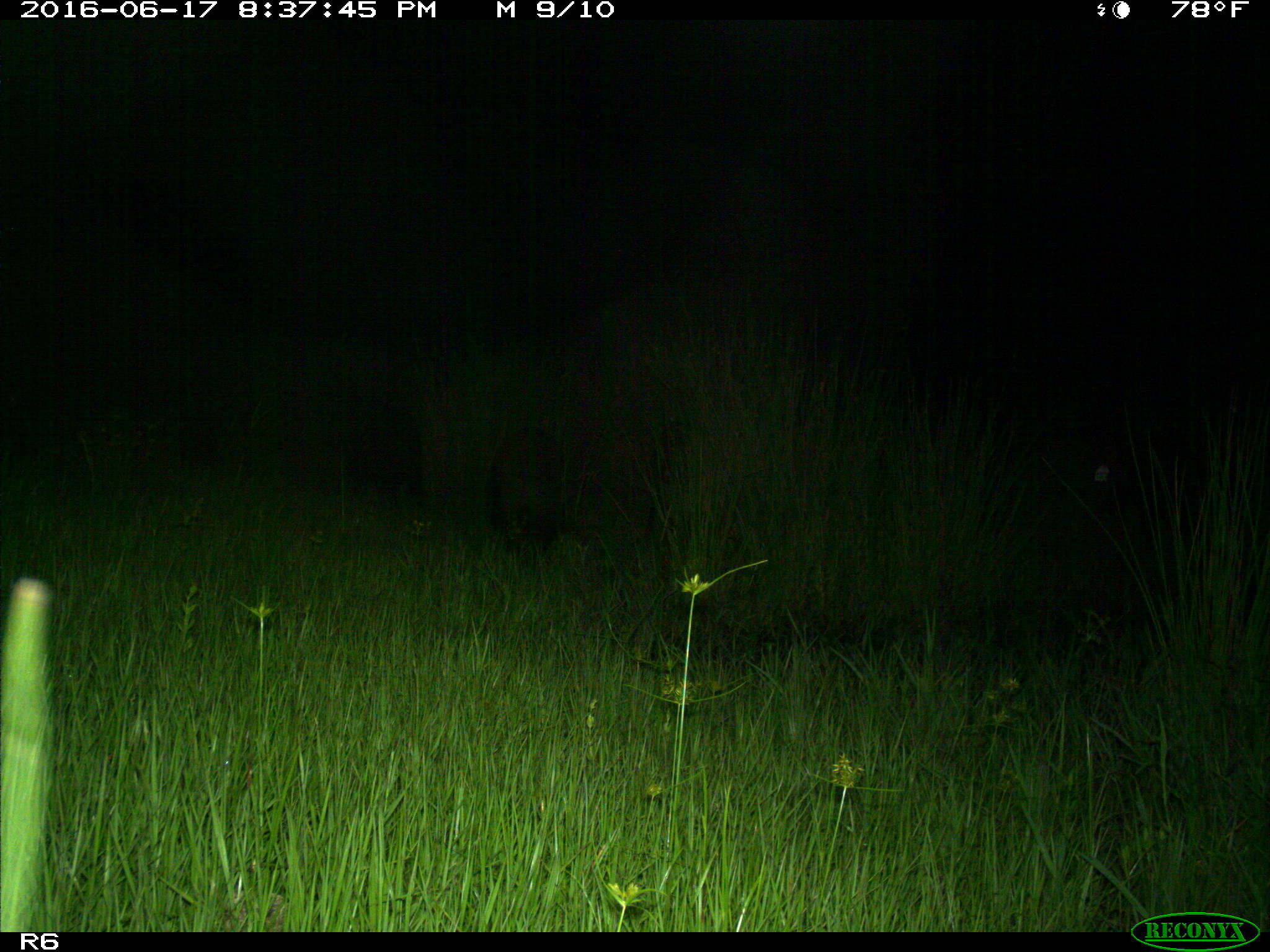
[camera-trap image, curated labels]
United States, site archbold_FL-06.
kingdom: Animalia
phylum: Chordata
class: Mammalia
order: Artiodactyla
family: Suidae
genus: Sus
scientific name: Sus scrofa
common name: wild boar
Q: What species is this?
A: Sus scrofa (wild boar).